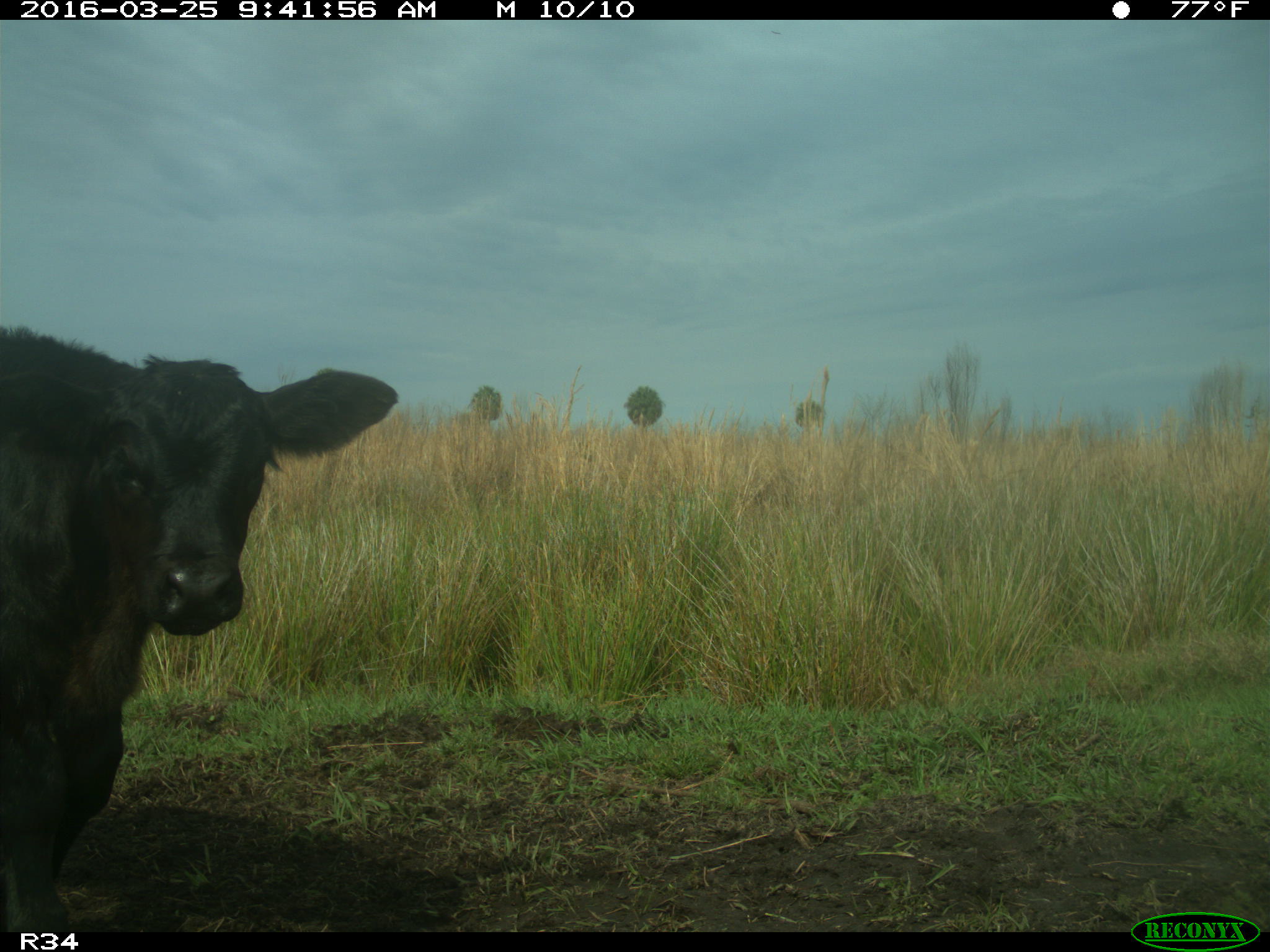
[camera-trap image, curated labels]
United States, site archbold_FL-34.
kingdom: Animalia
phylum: Chordata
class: Mammalia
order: Artiodactyla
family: Bovidae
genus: Bos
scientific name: Bos taurus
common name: domestic cow